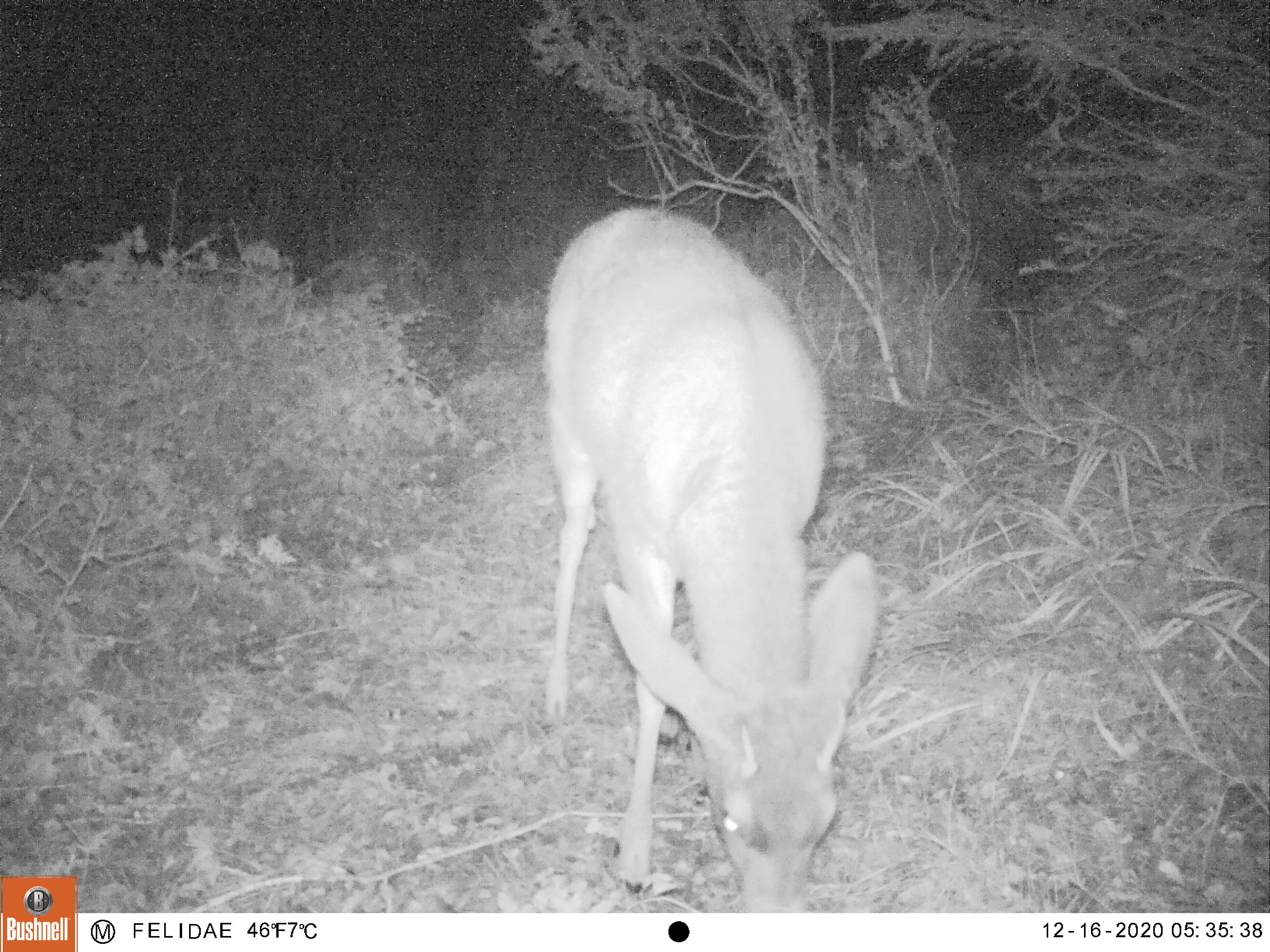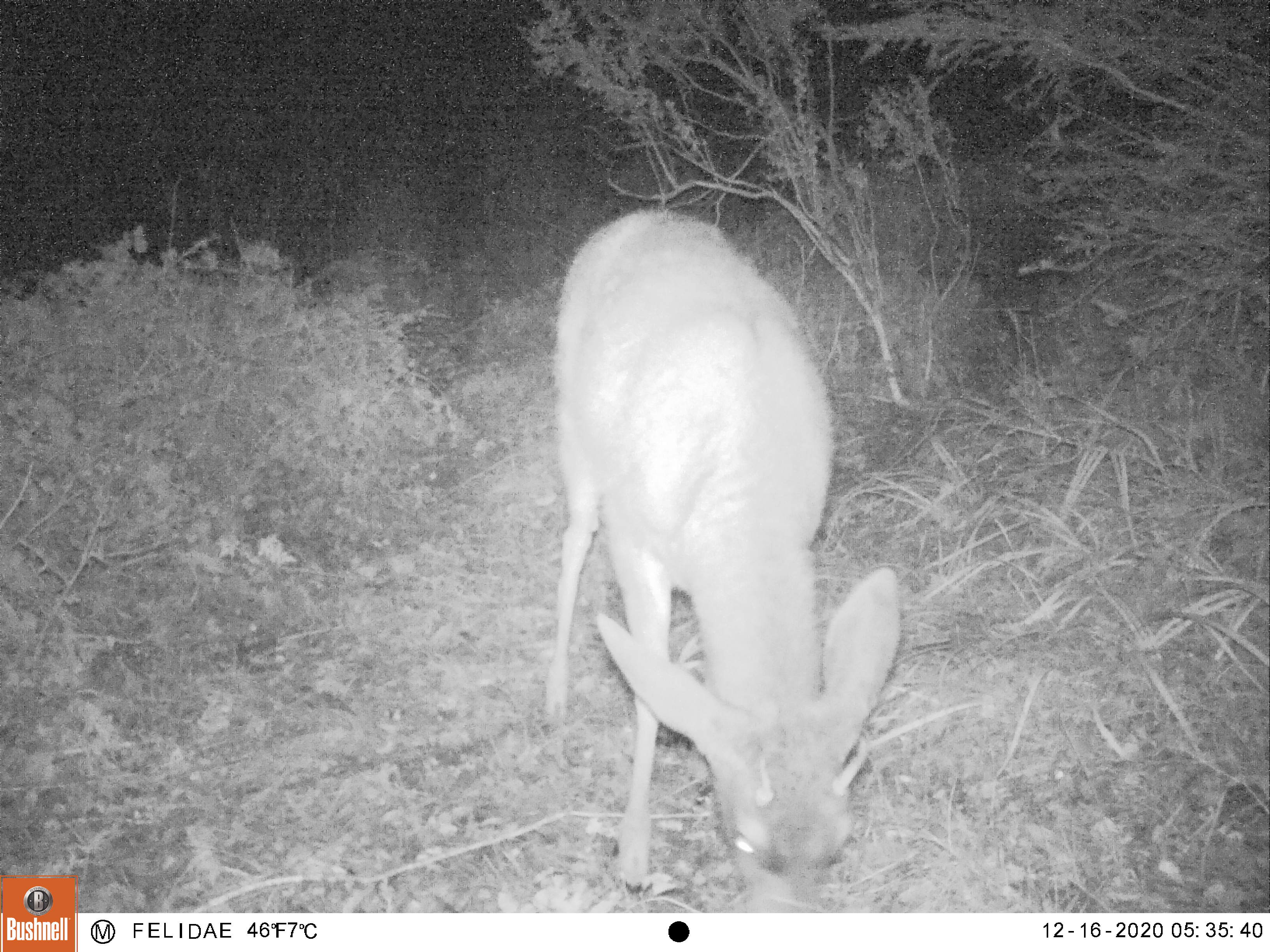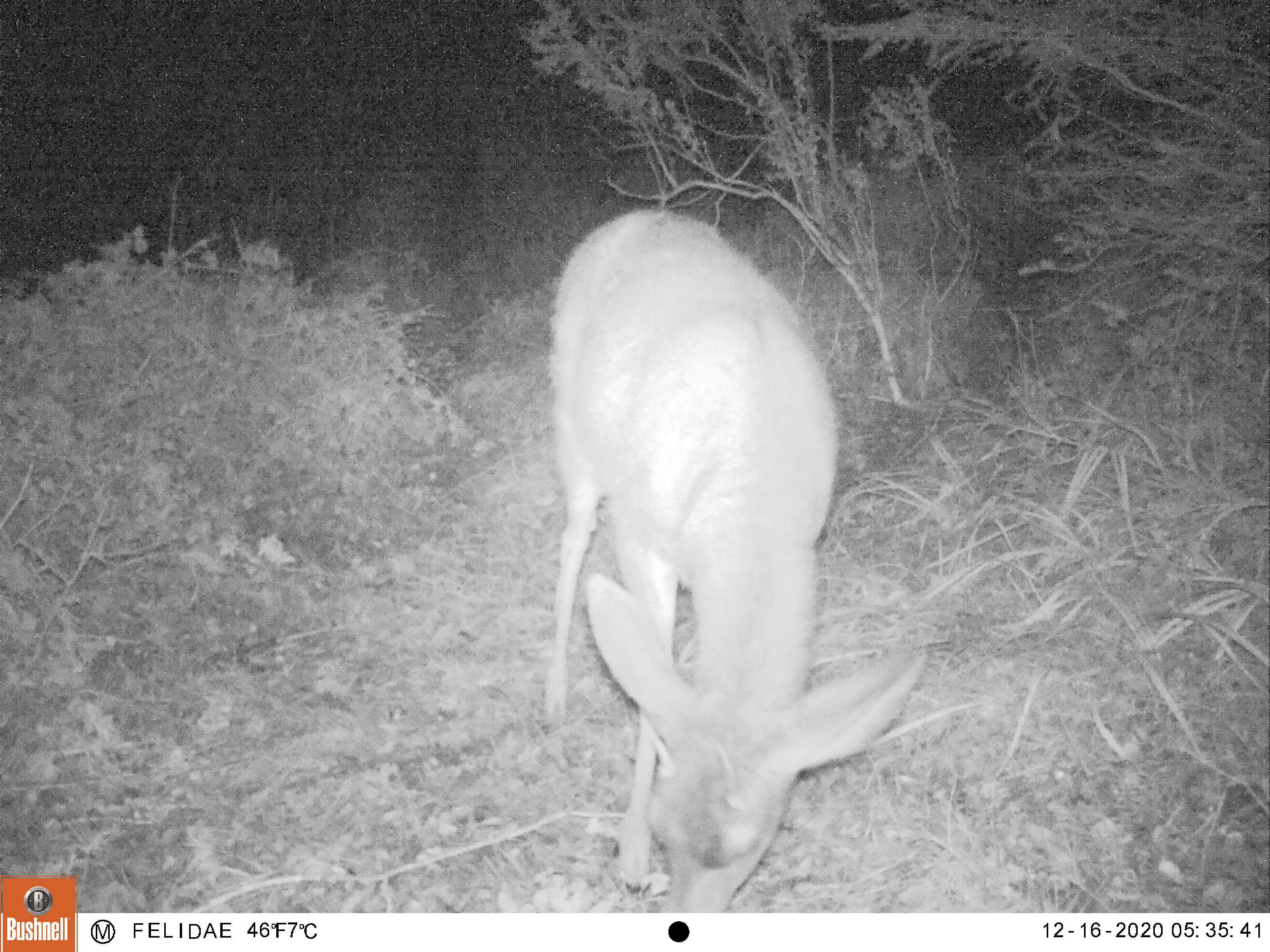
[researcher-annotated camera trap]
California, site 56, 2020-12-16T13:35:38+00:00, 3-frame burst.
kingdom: Animalia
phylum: Chordata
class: Mammalia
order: Artiodactyla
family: Cervidae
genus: Odocoileus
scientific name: Odocoileus hemionus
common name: mule deer